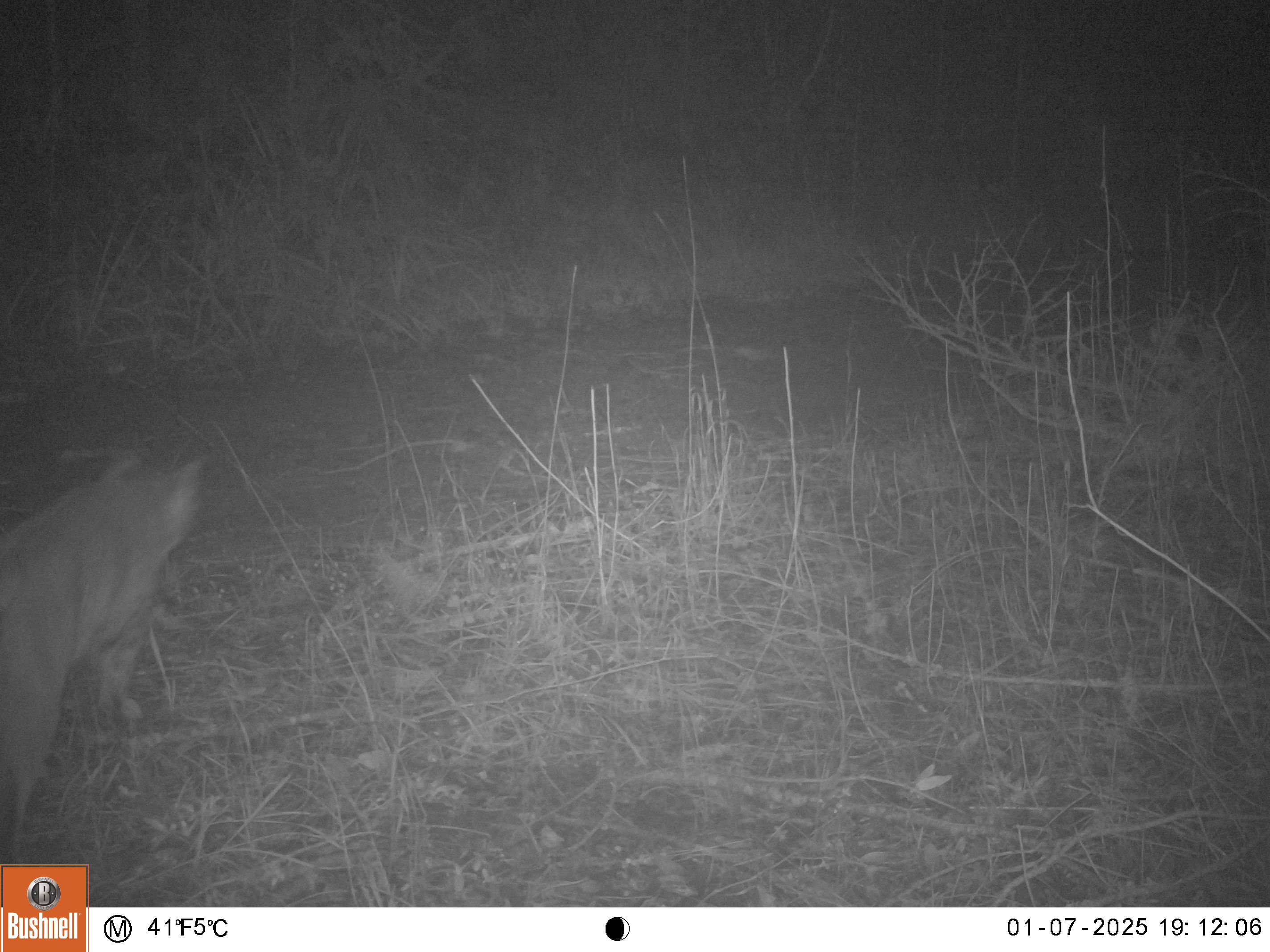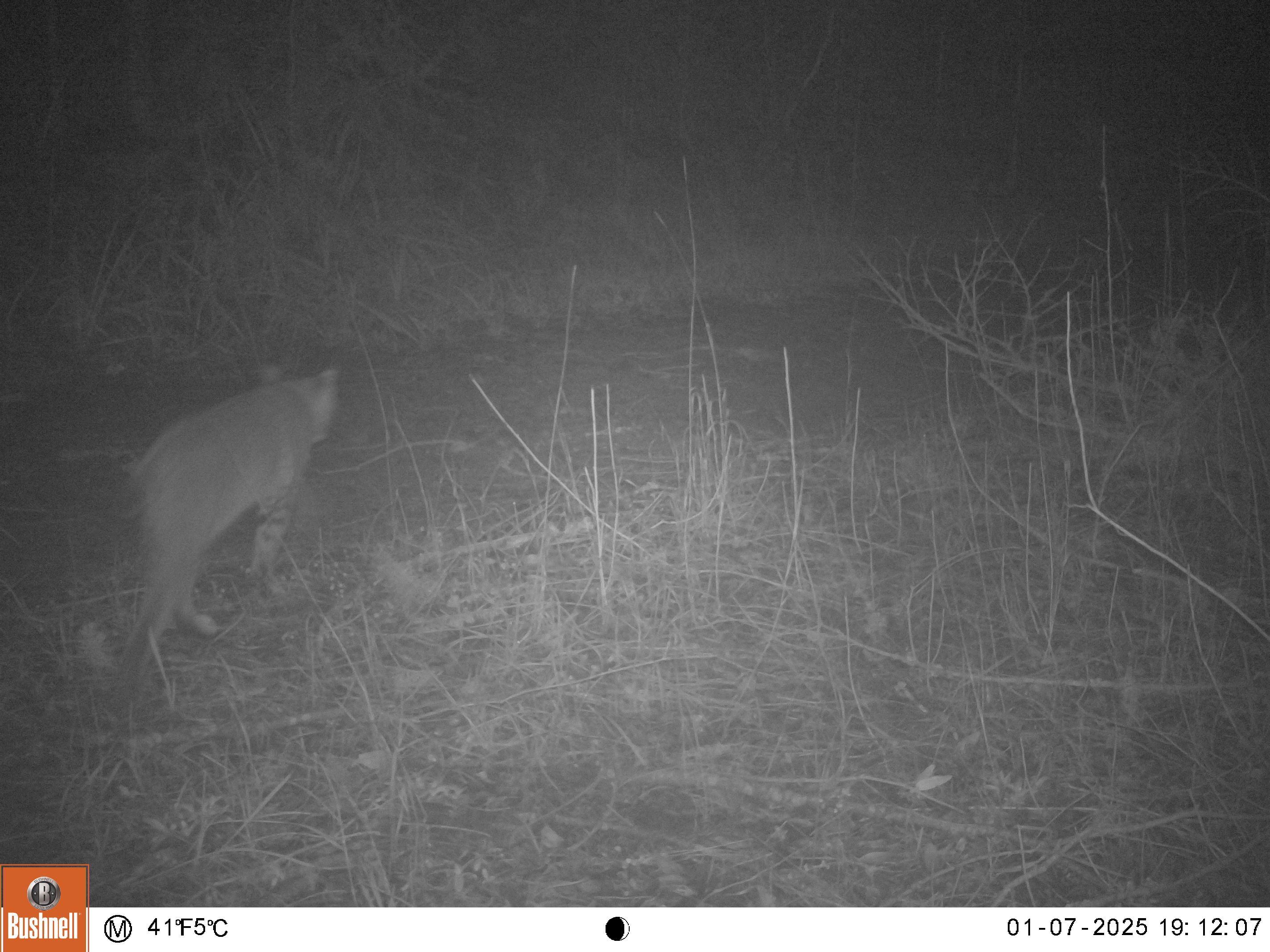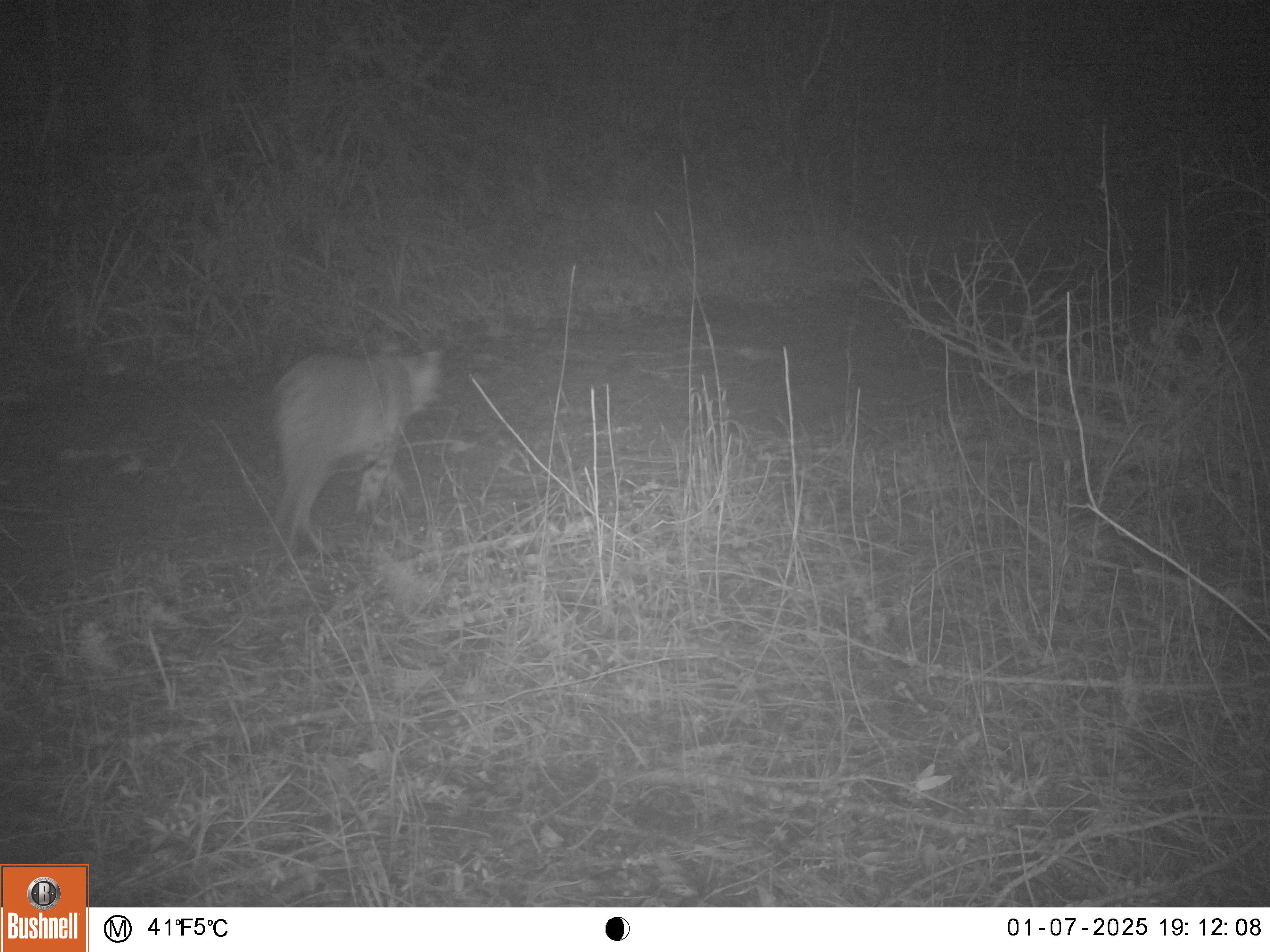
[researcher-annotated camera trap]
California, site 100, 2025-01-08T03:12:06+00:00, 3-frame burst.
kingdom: Animalia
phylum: Chordata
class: Mammalia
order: Carnivora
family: Felidae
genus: Lynx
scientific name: Lynx rufus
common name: bobcat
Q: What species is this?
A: Bobcat (Lynx rufus).